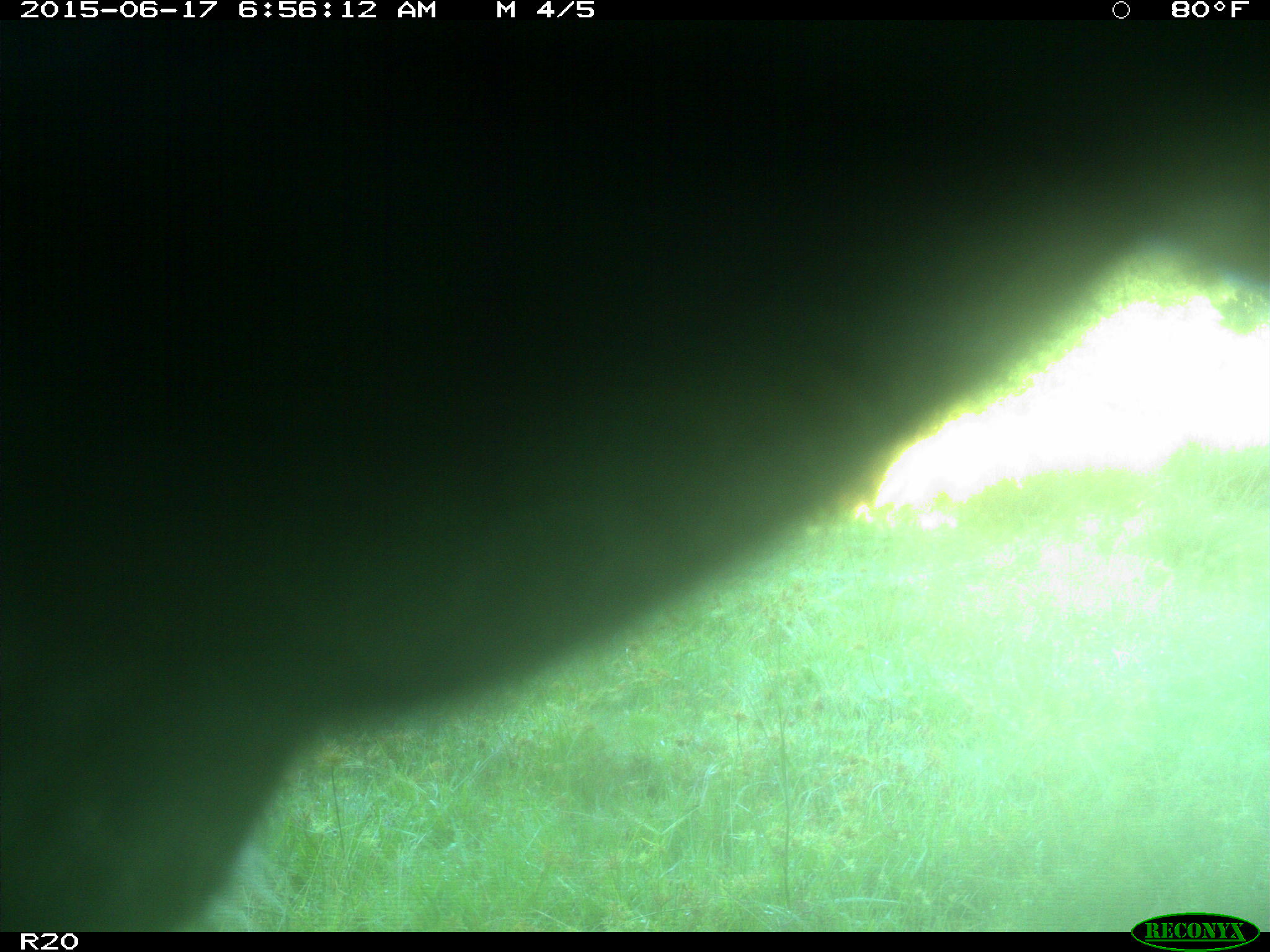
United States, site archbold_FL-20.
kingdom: Animalia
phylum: Chordata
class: Mammalia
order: Artiodactyla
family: Bovidae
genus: Bos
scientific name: Bos taurus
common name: domestic cow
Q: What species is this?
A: Bos taurus (domestic cow).